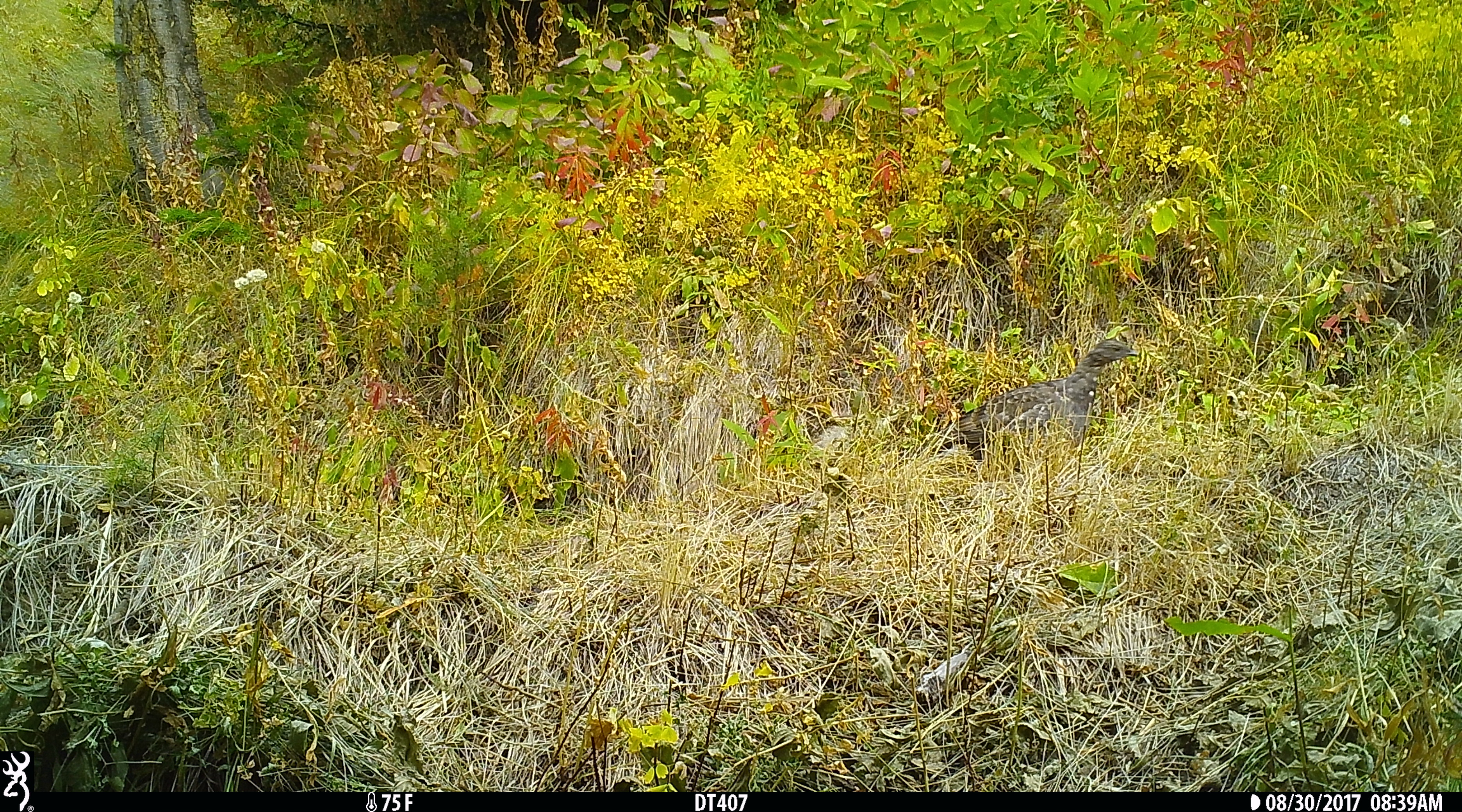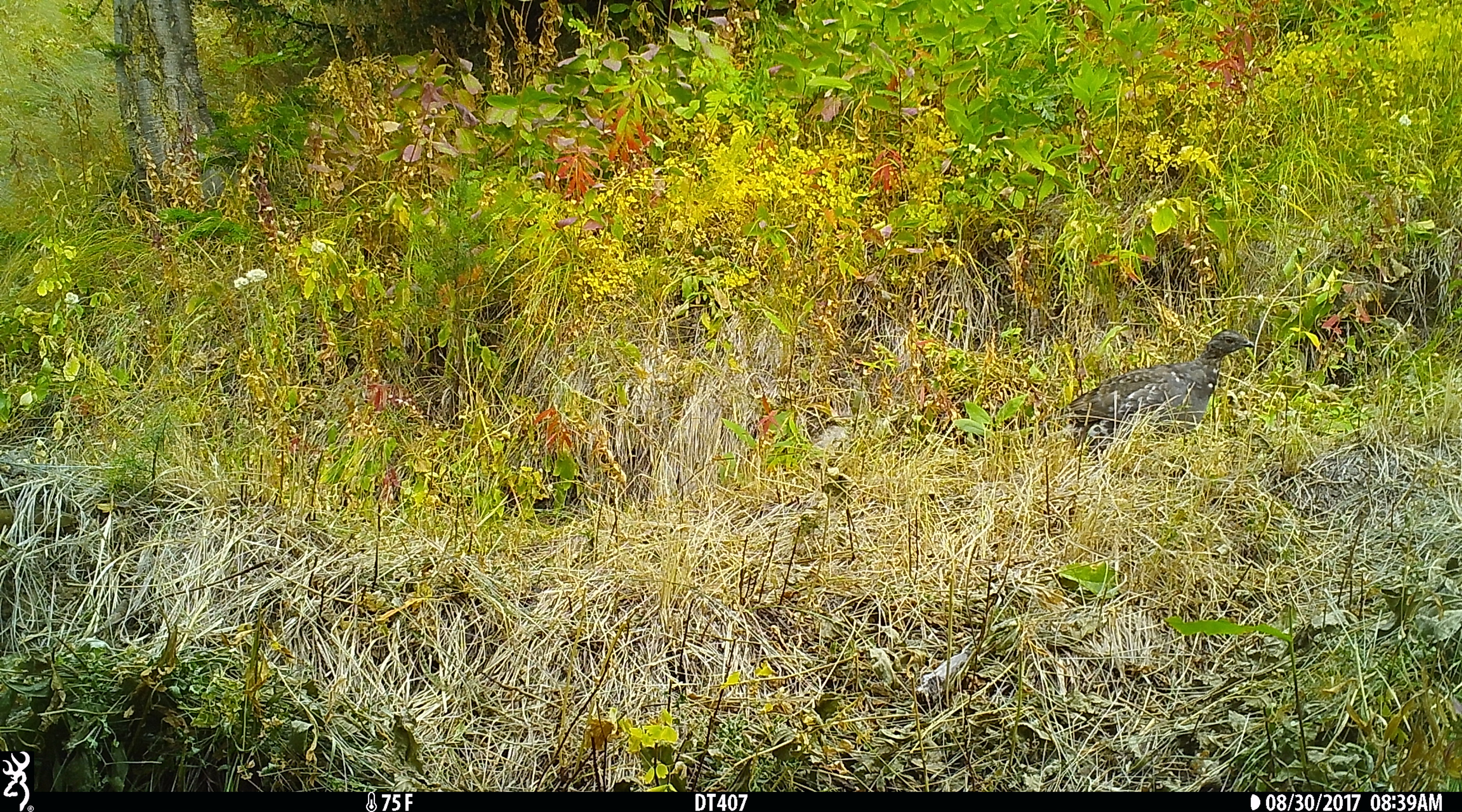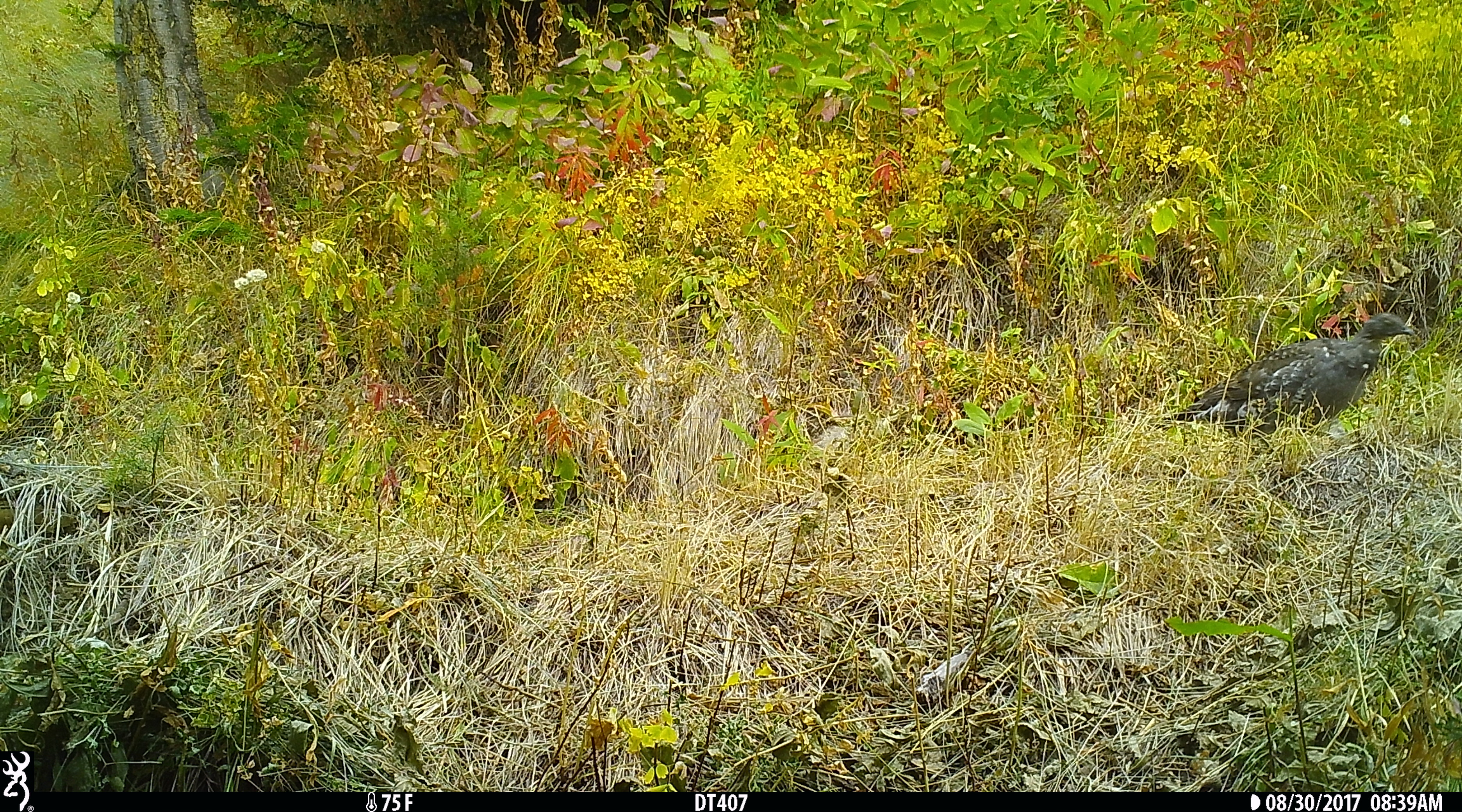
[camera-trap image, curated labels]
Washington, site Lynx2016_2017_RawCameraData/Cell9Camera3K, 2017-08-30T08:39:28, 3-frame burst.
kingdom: Animalia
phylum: Chordata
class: Aves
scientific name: Aves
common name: birds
Aves (birds). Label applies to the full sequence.